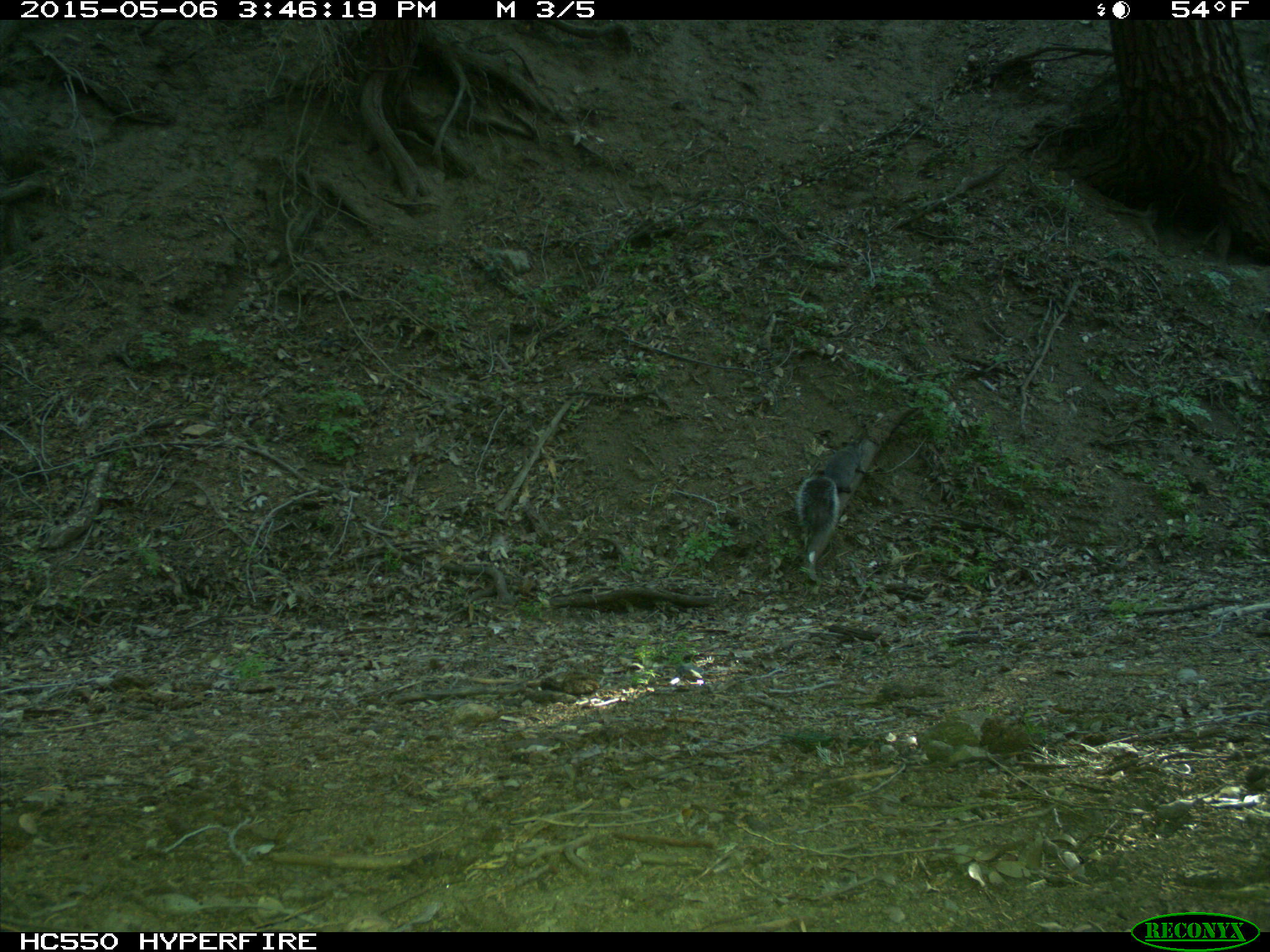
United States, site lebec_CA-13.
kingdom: Animalia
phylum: Chordata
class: Mammalia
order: Rodentia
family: Sciuridae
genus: Sciurus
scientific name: Sciurus carolinensis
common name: eastern gray squirrel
Sciurus carolinensis (eastern gray squirrel).